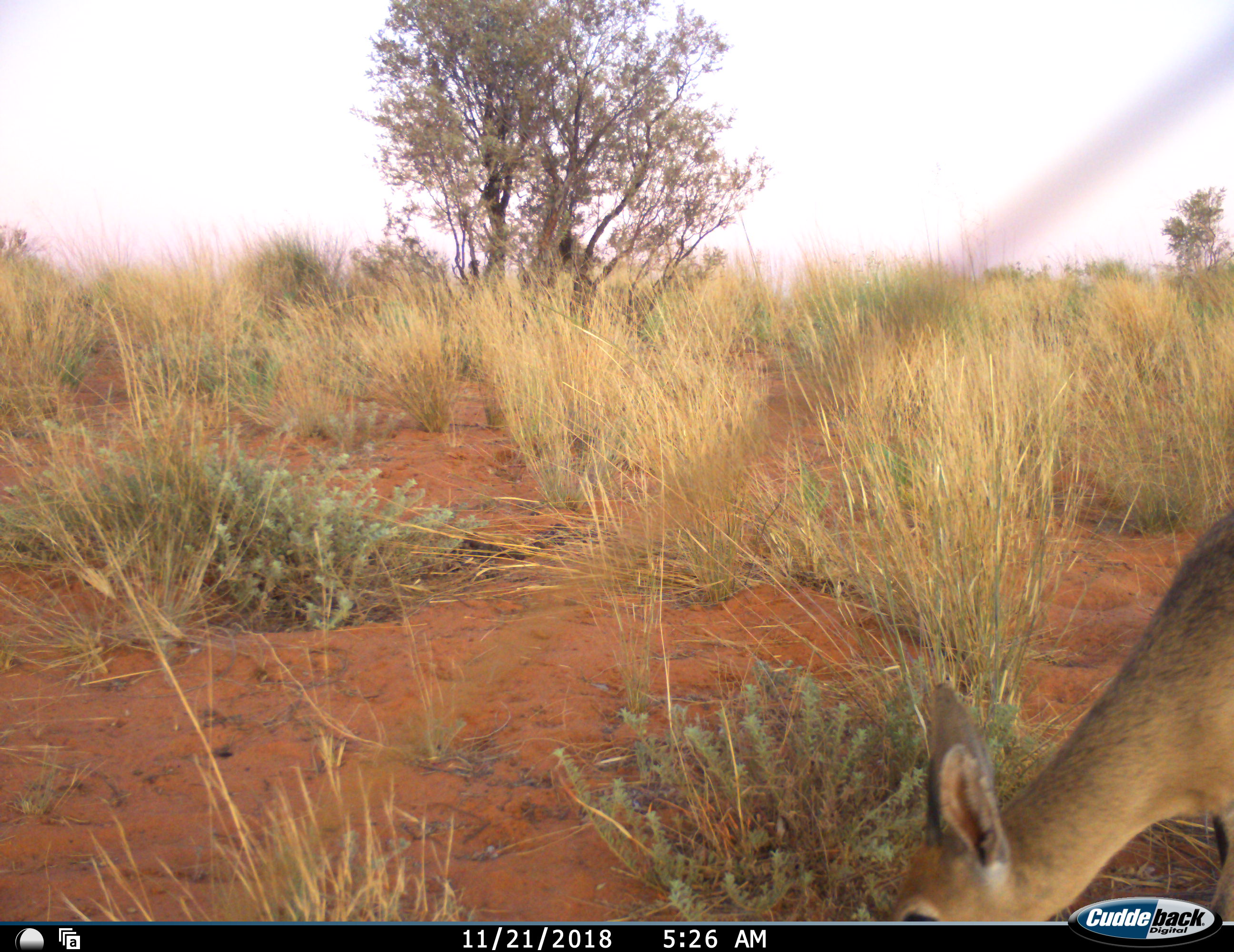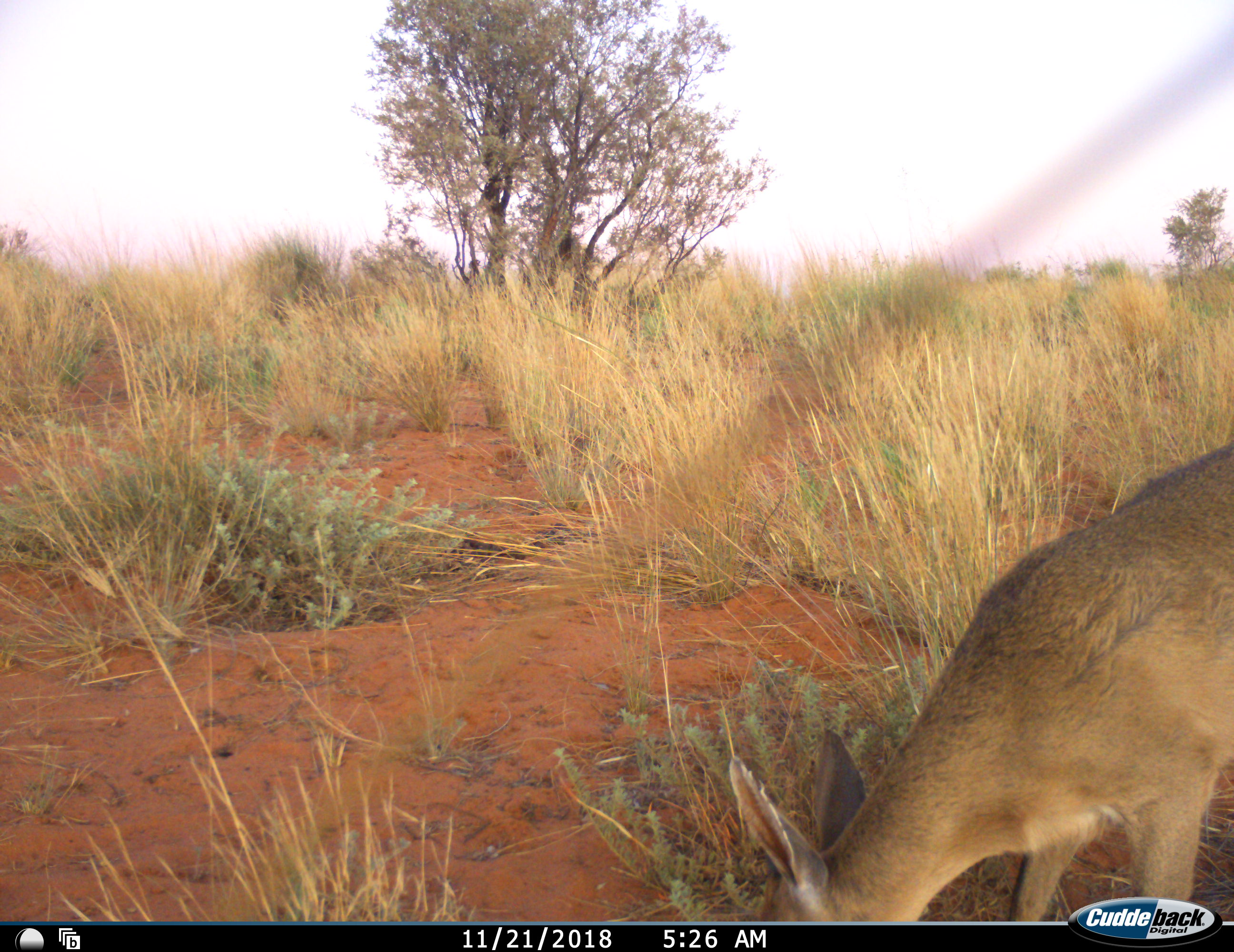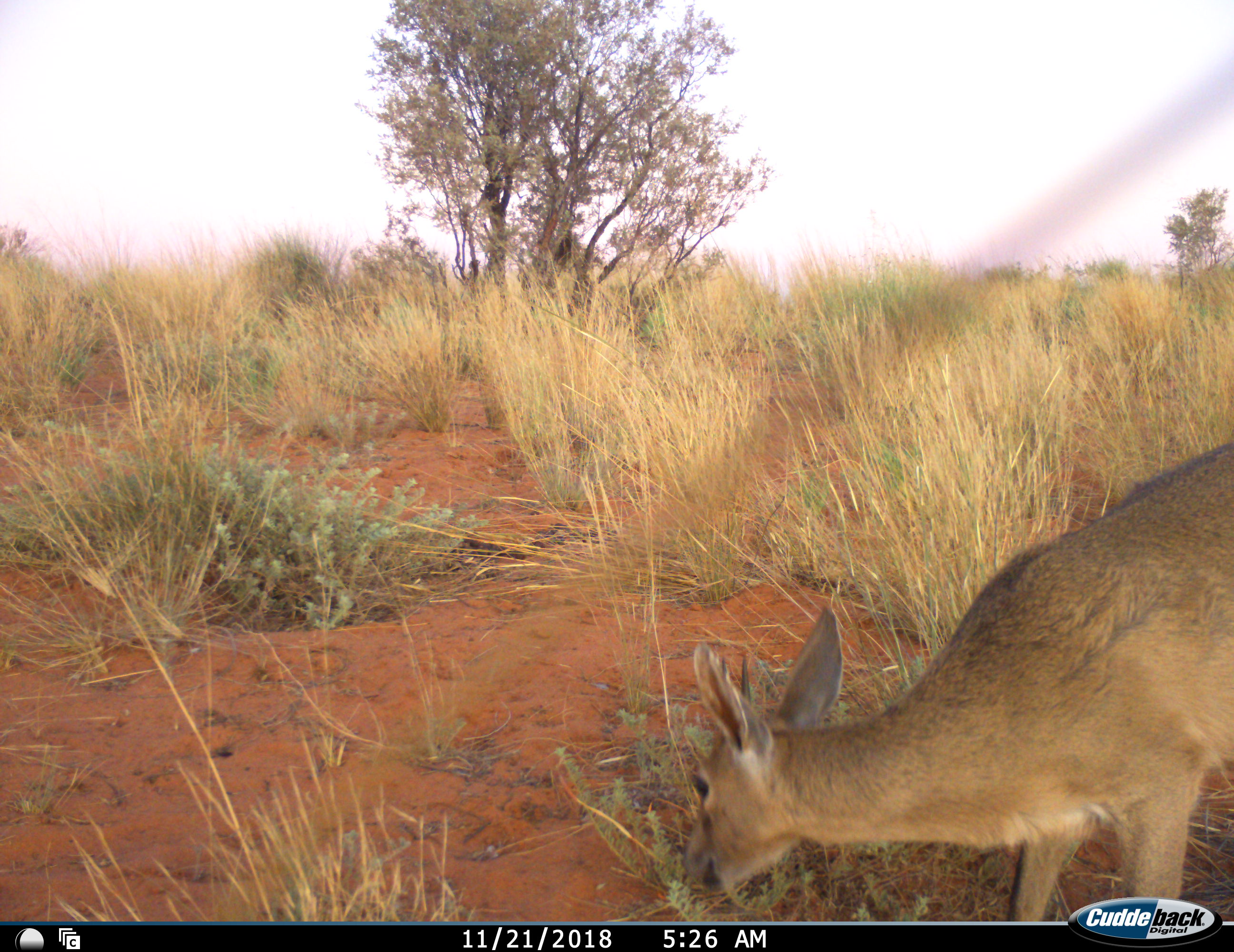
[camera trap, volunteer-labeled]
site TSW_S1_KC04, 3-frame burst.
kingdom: Animalia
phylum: Chordata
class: Mammalia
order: Artiodactyla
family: Bovidae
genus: Sylvicapra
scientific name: Sylvicapra grimmia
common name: common duiker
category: duikercommongrey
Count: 1.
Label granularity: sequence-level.